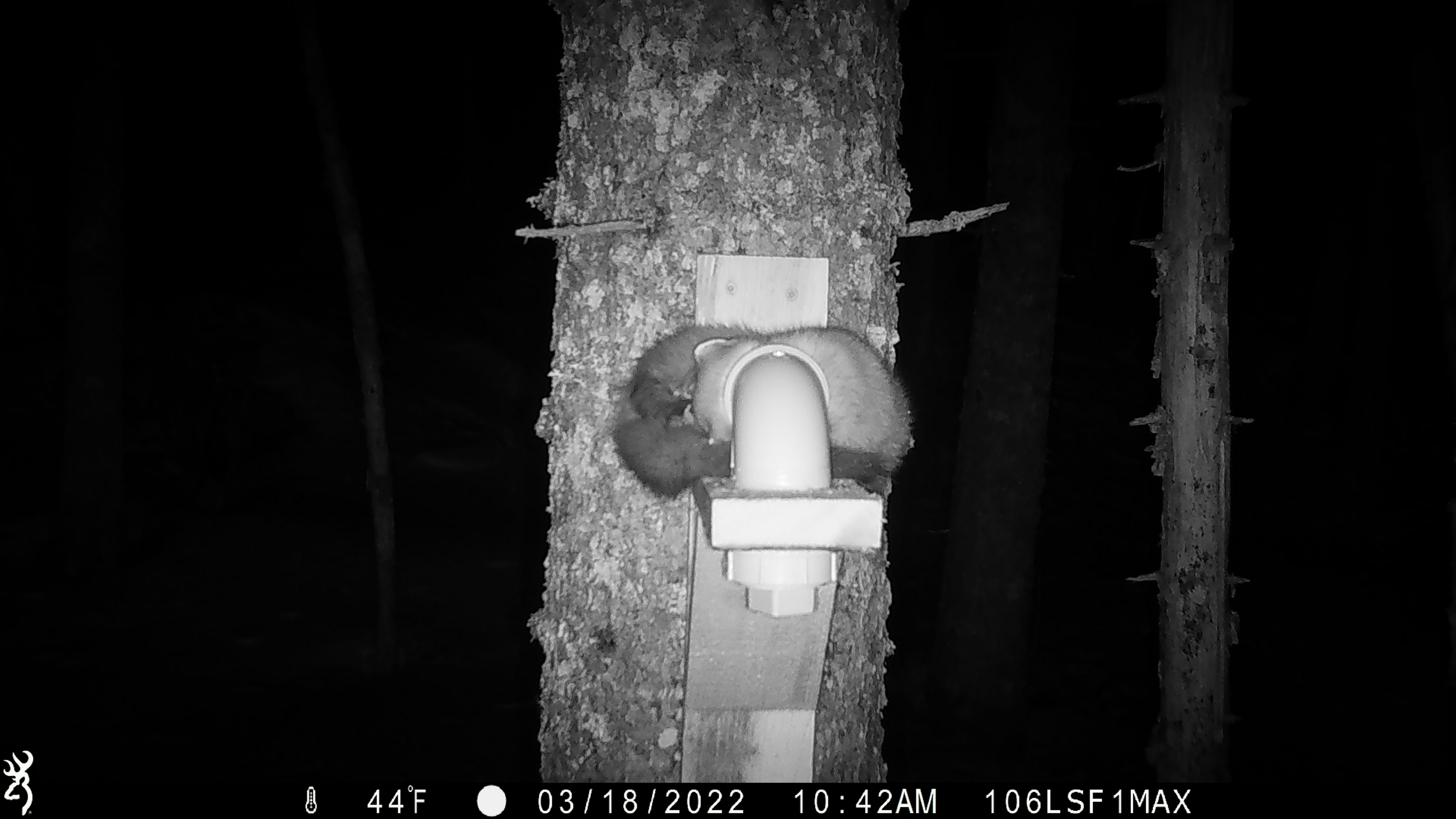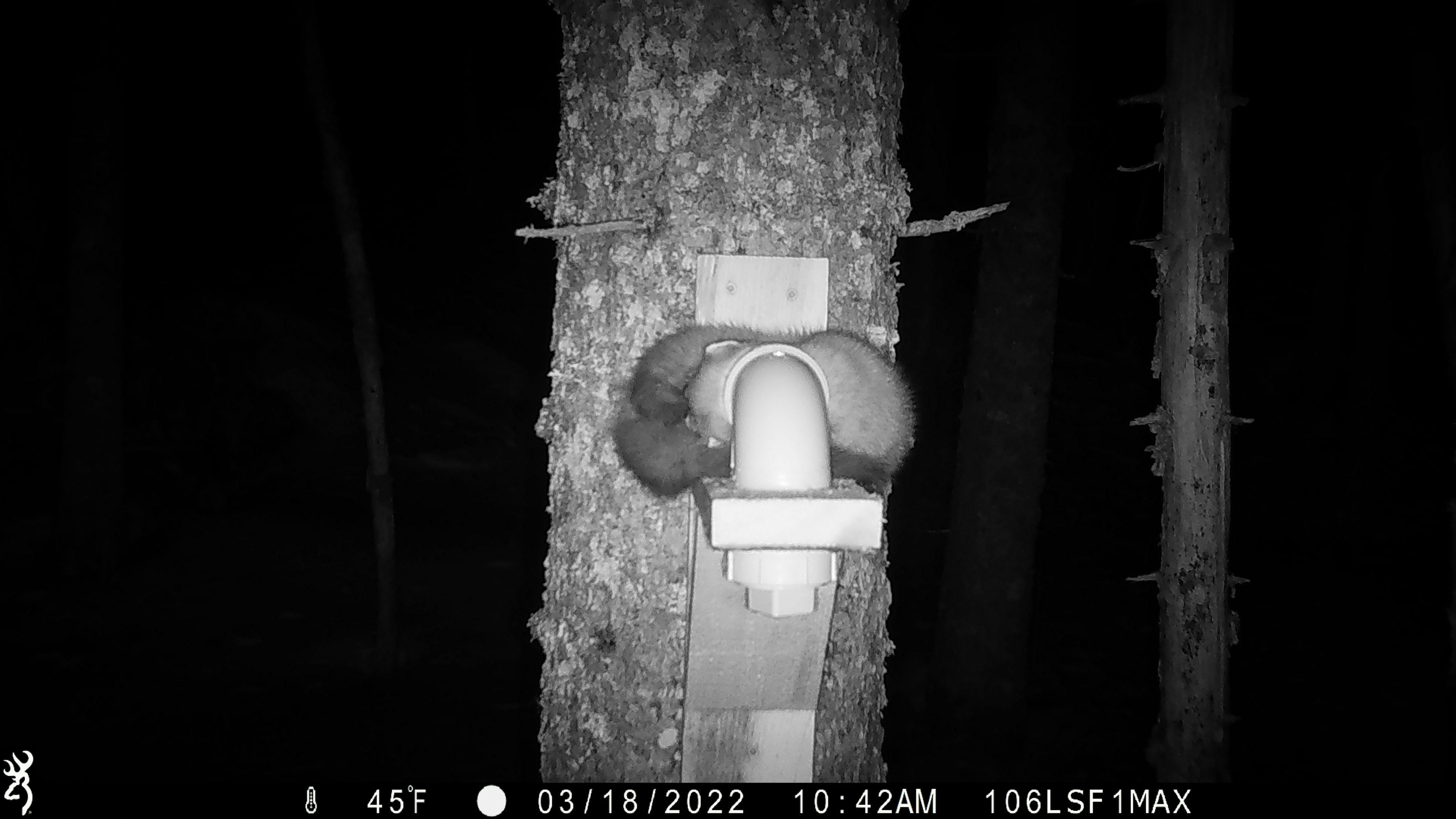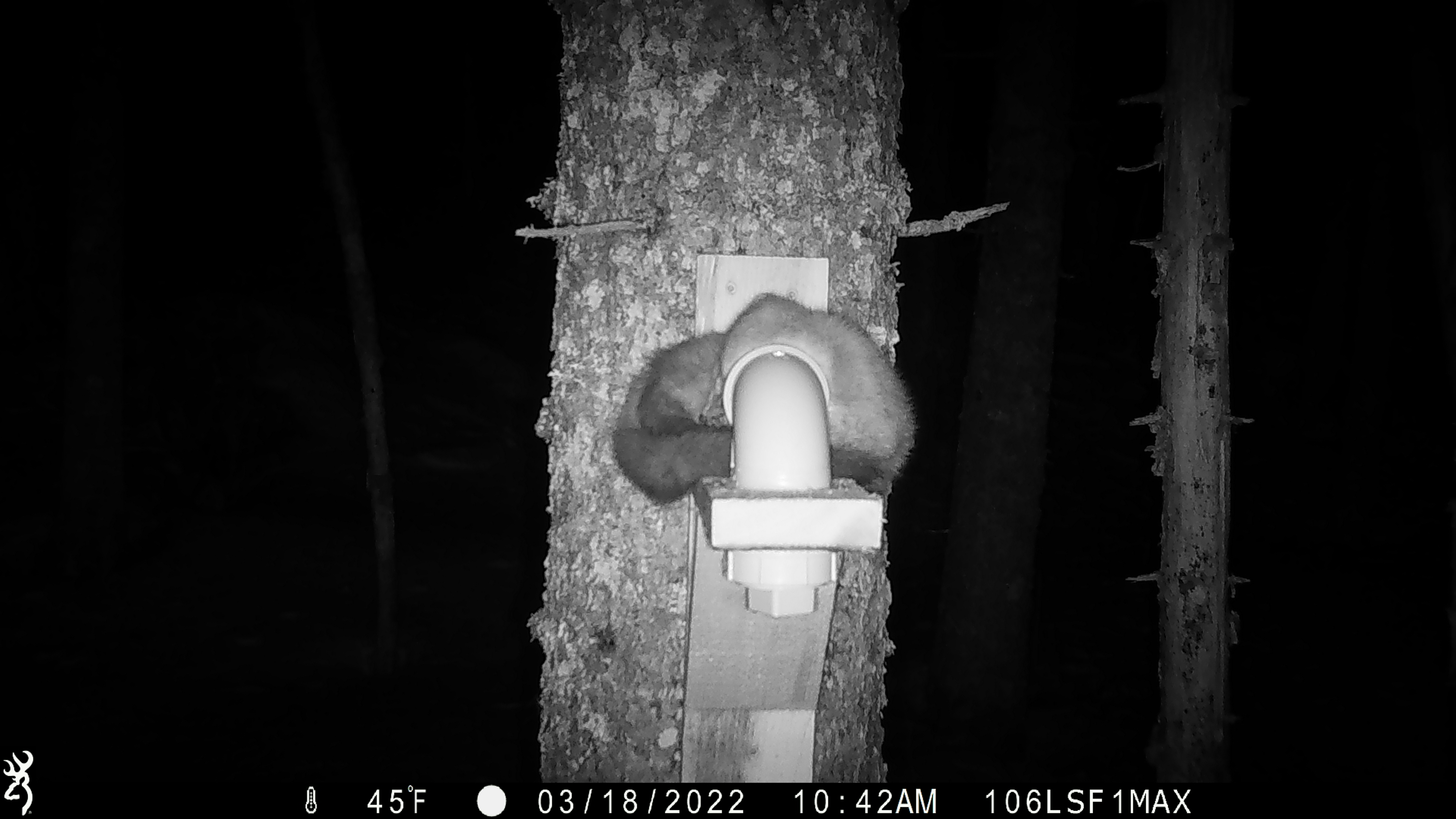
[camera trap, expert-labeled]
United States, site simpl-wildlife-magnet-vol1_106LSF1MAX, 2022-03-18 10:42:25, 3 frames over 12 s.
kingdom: Animalia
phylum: Chordata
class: Mammalia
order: Carnivora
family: Mustelidae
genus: Martes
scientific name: Martes americana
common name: american marten